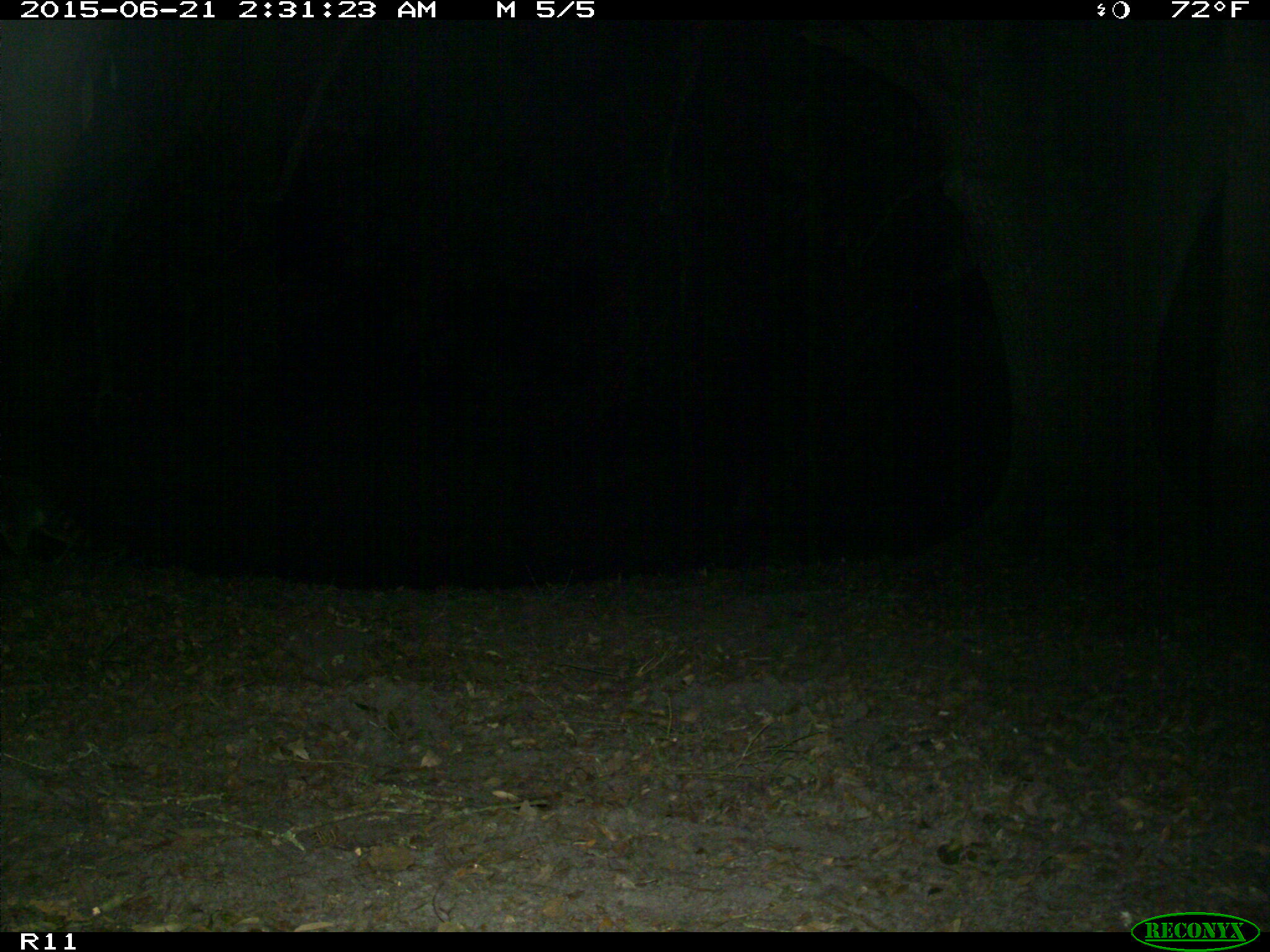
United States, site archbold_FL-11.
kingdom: Animalia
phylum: Chordata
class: Mammalia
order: Carnivora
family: Procyonidae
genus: Procyon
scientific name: Procyon lotor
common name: common raccoon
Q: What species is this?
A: Procyon lotor (common raccoon).